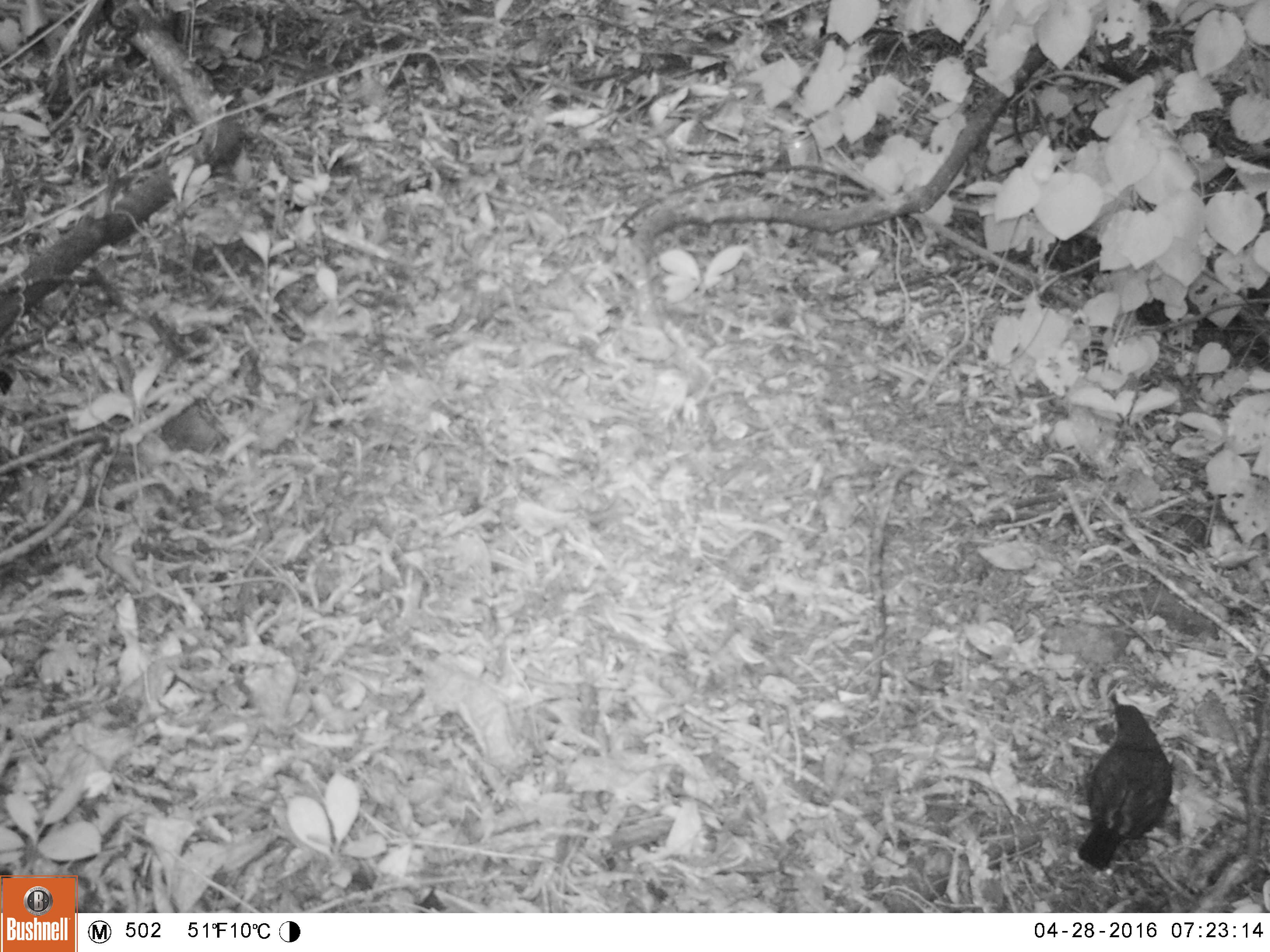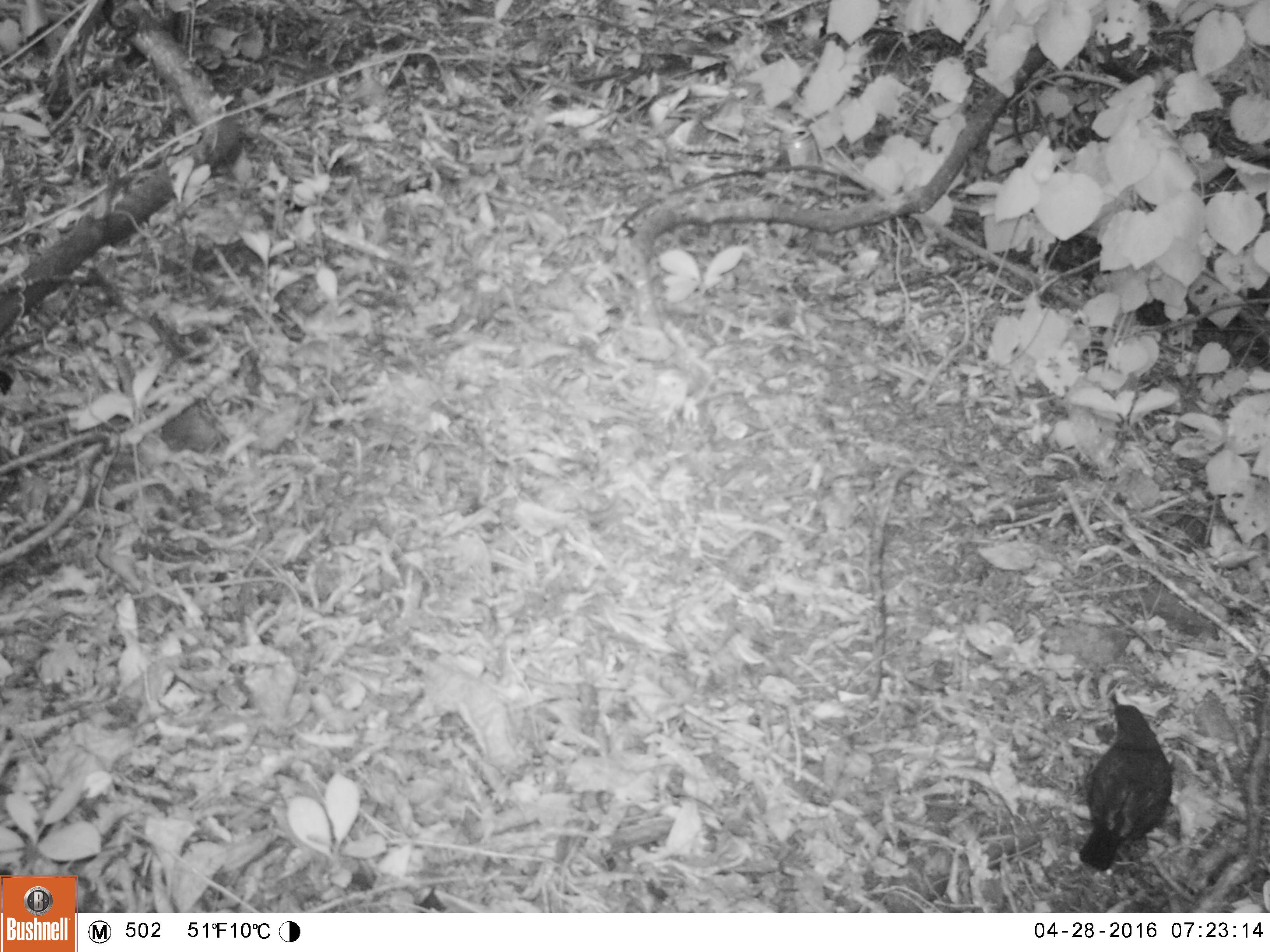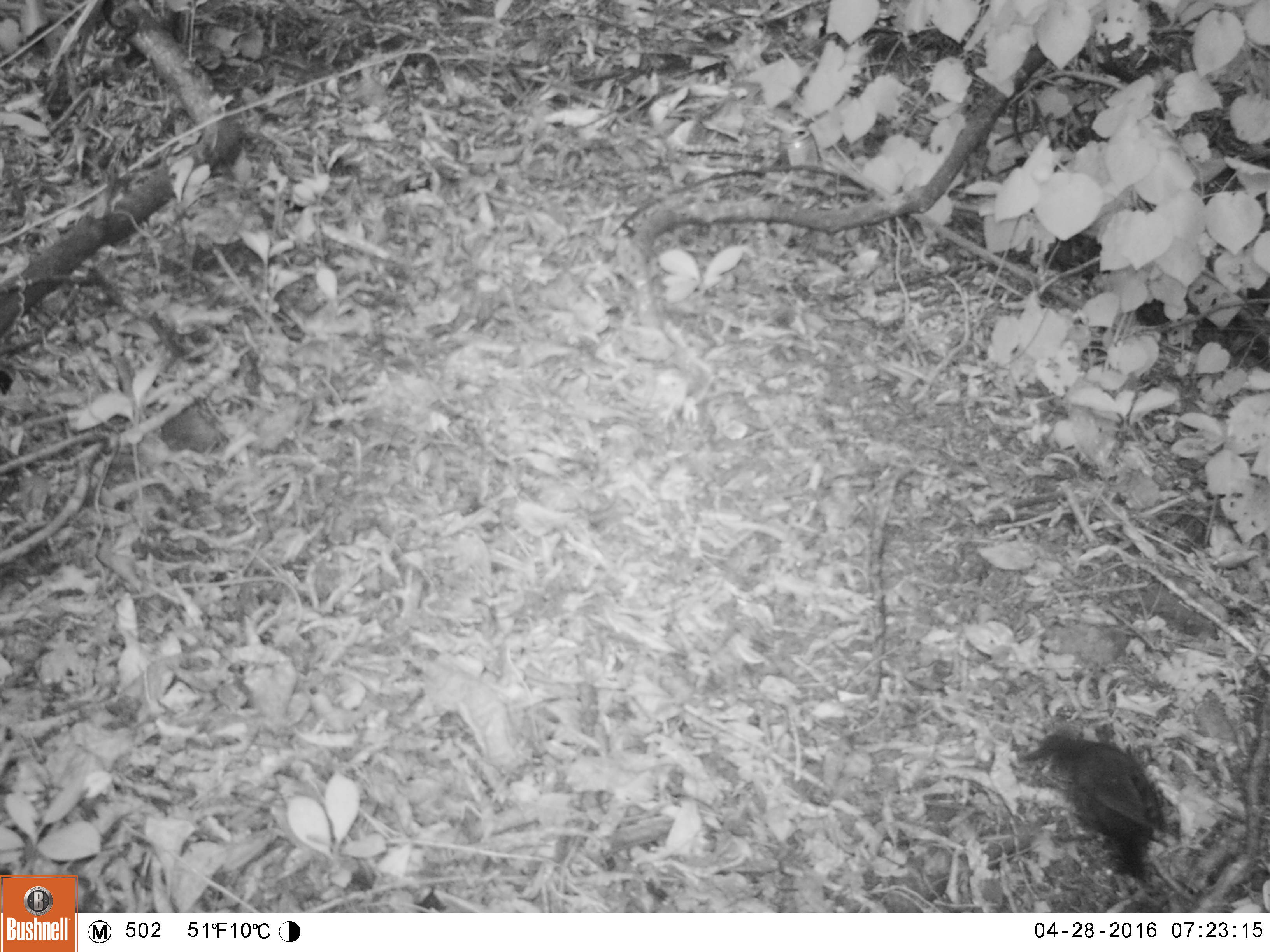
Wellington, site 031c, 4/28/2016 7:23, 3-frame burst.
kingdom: Animalia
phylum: Chordata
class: Aves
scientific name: Aves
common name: bird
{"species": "bird (Aves)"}